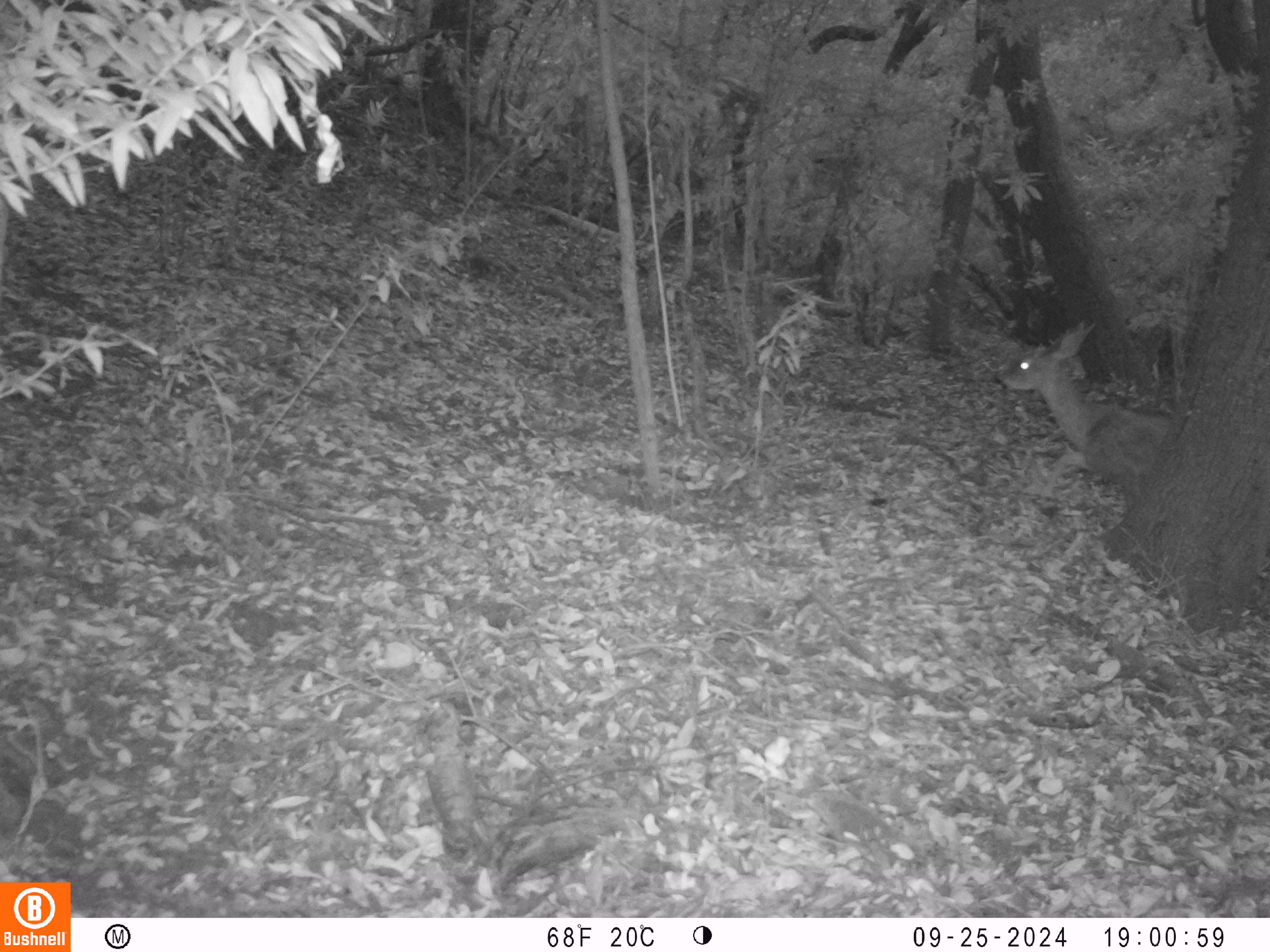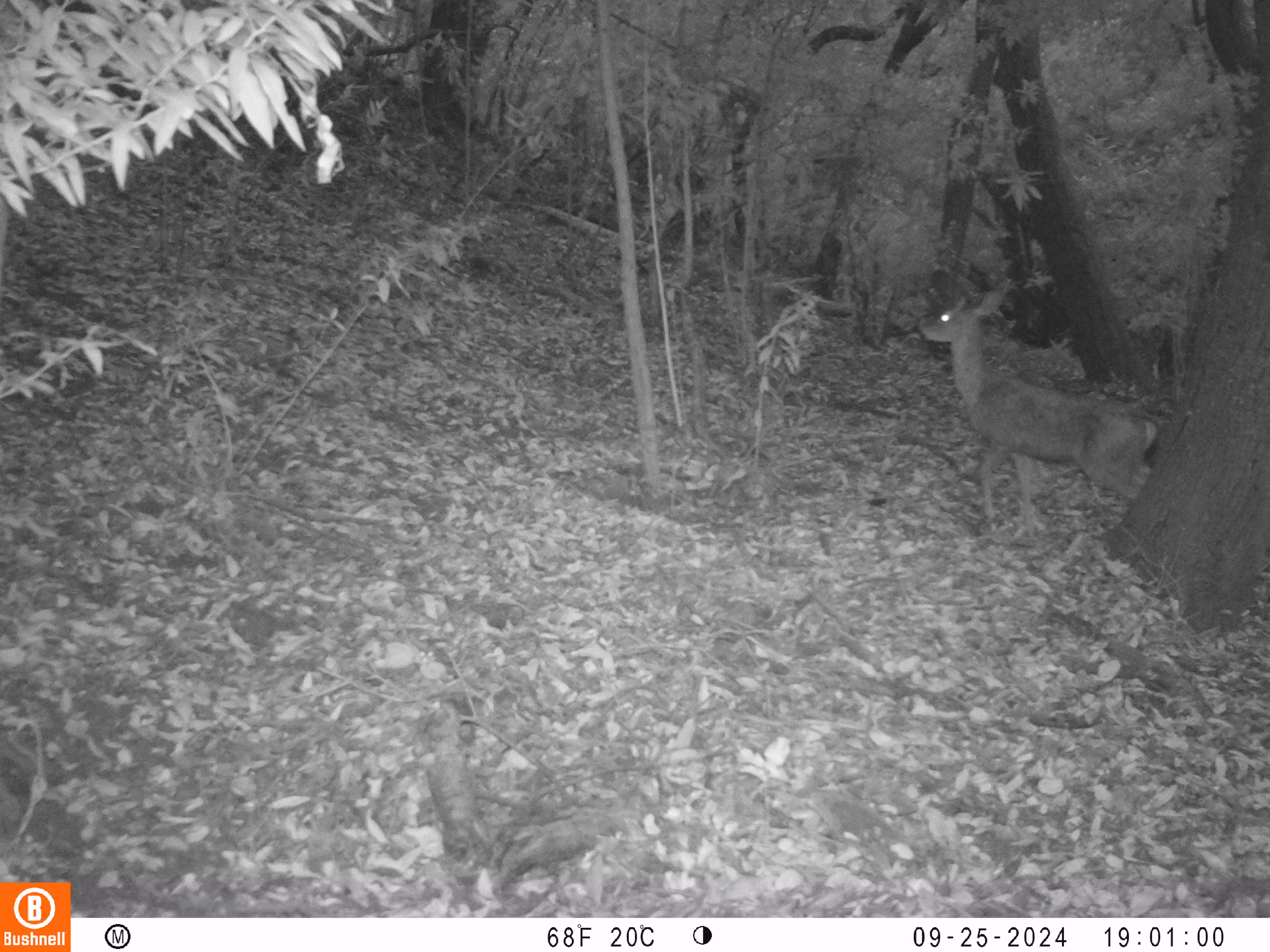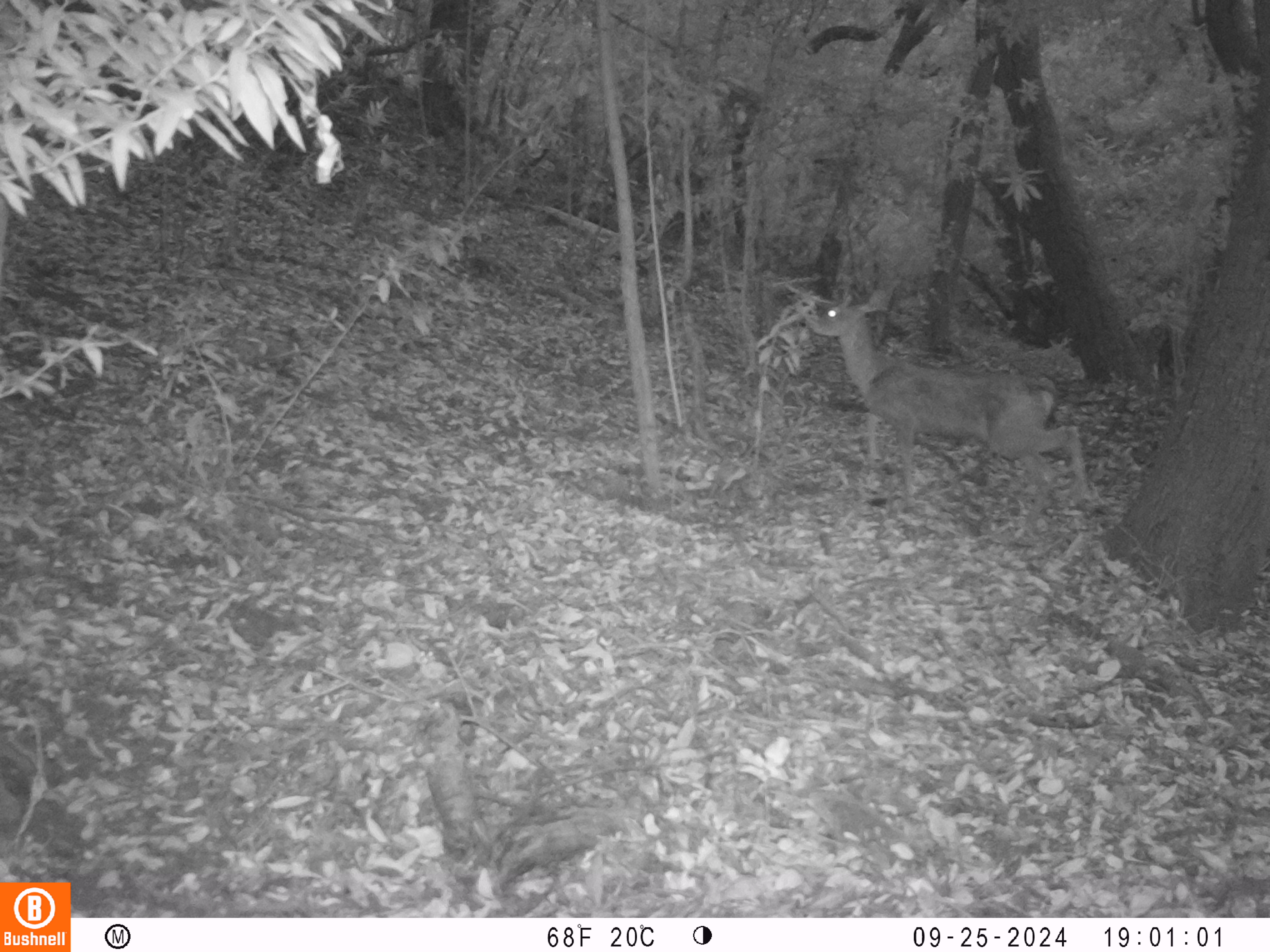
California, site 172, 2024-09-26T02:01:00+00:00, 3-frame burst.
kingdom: Animalia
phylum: Chordata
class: Mammalia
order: Artiodactyla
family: Cervidae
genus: Odocoileus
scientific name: Odocoileus hemionus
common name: mule deer